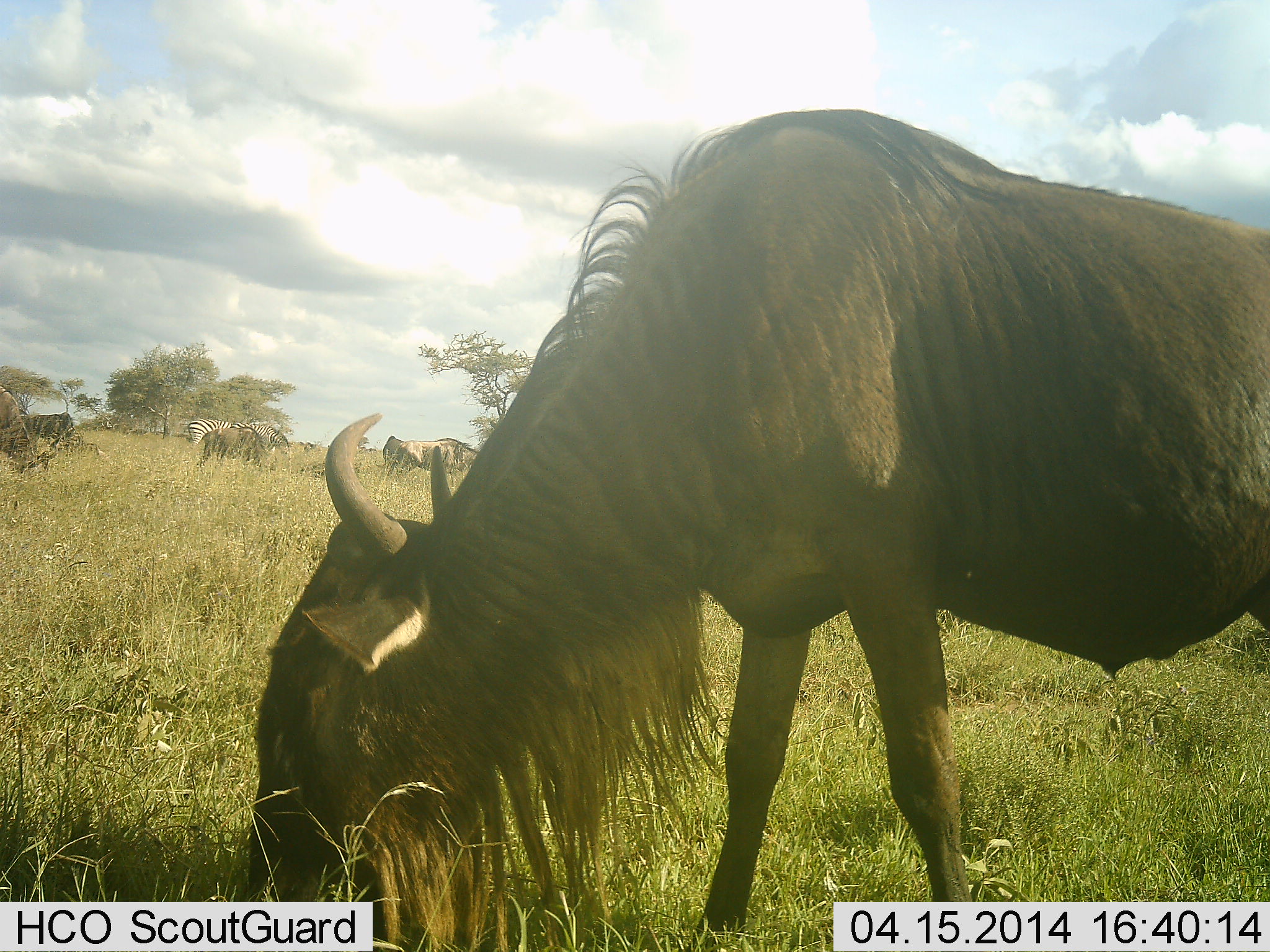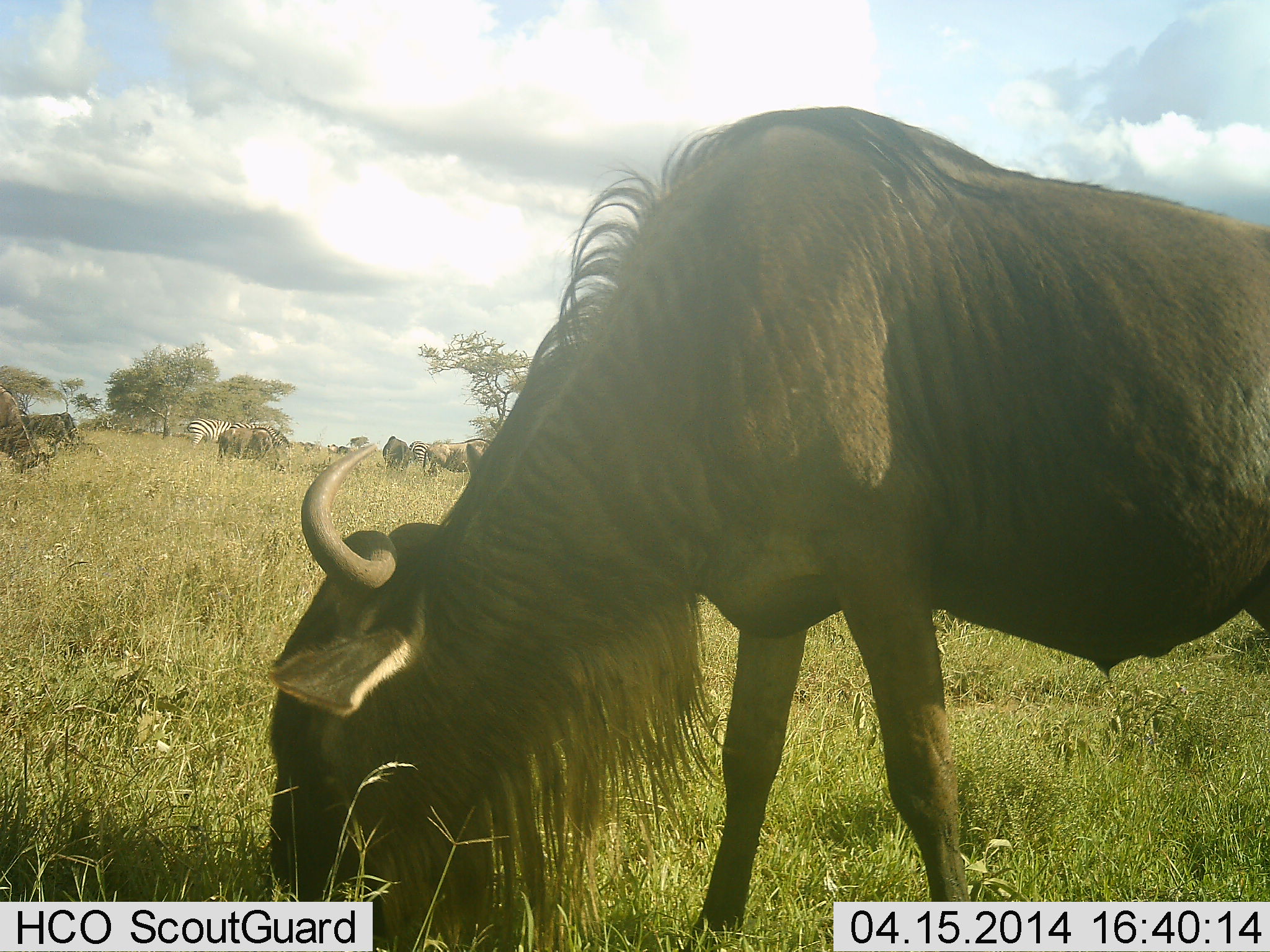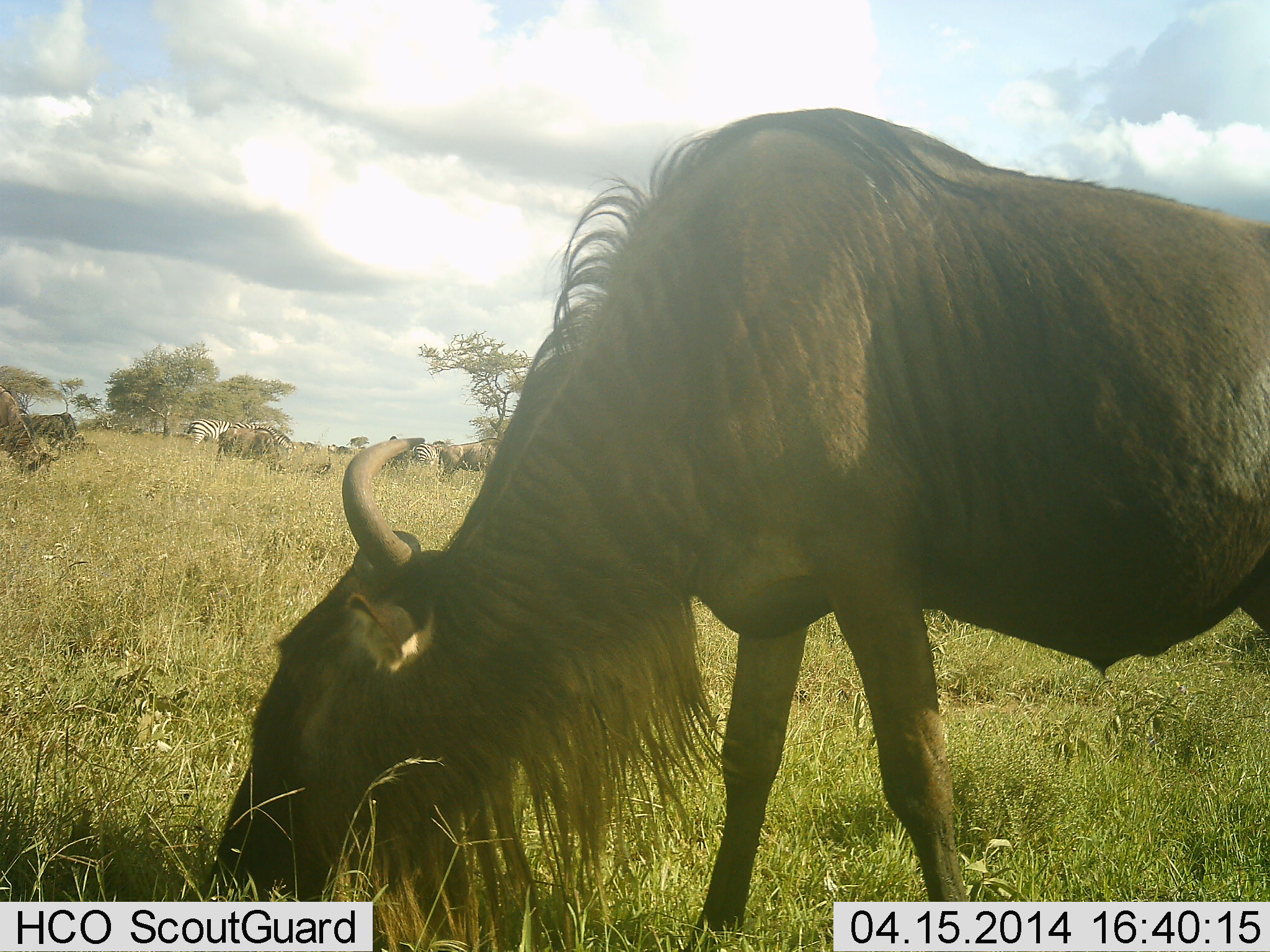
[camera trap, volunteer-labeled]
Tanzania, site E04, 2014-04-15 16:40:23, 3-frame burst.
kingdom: Animalia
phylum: Chordata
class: Mammalia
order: Artiodactyla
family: Bovidae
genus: Connochaetes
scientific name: Connochaetes taurinus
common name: blue wildebeest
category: wildebeest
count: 7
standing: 47%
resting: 0%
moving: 27%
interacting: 0%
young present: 0%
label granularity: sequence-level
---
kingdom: Animalia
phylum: Chordata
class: Mammalia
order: Perissodactyla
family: Equidae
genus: Equus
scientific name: Equus quagga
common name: plains zebra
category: zebra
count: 2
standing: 60%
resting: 0%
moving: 10%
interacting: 0%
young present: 0%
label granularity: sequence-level